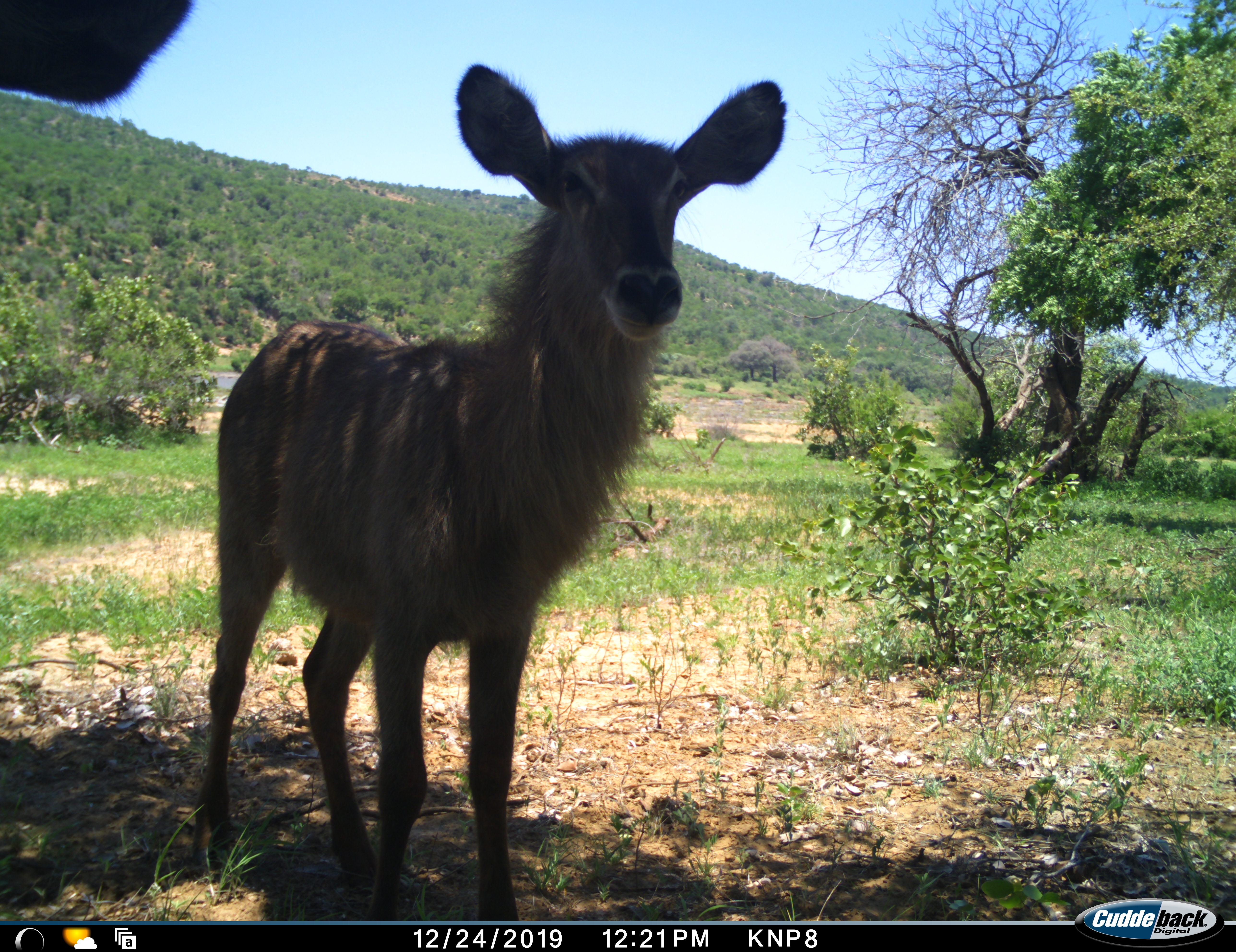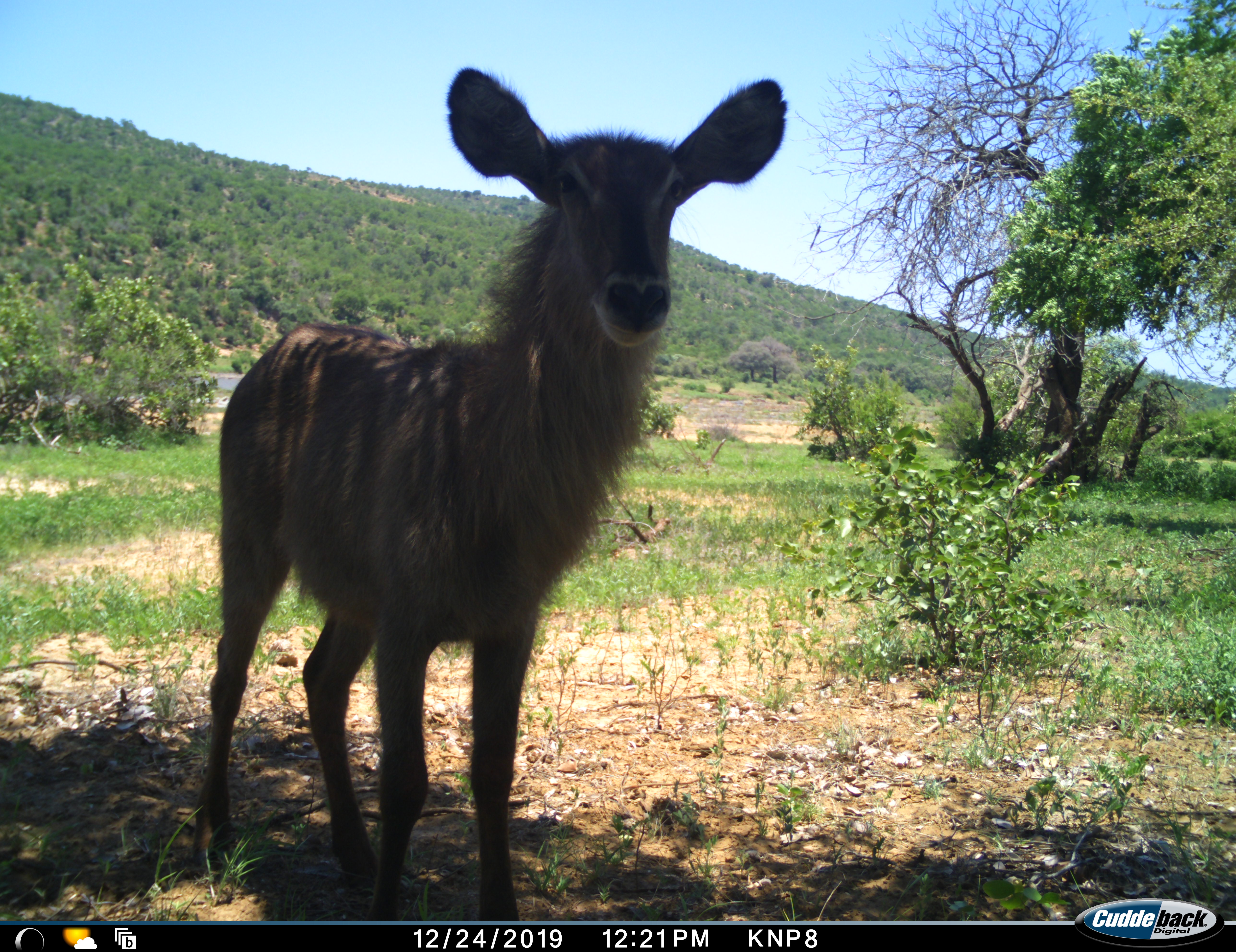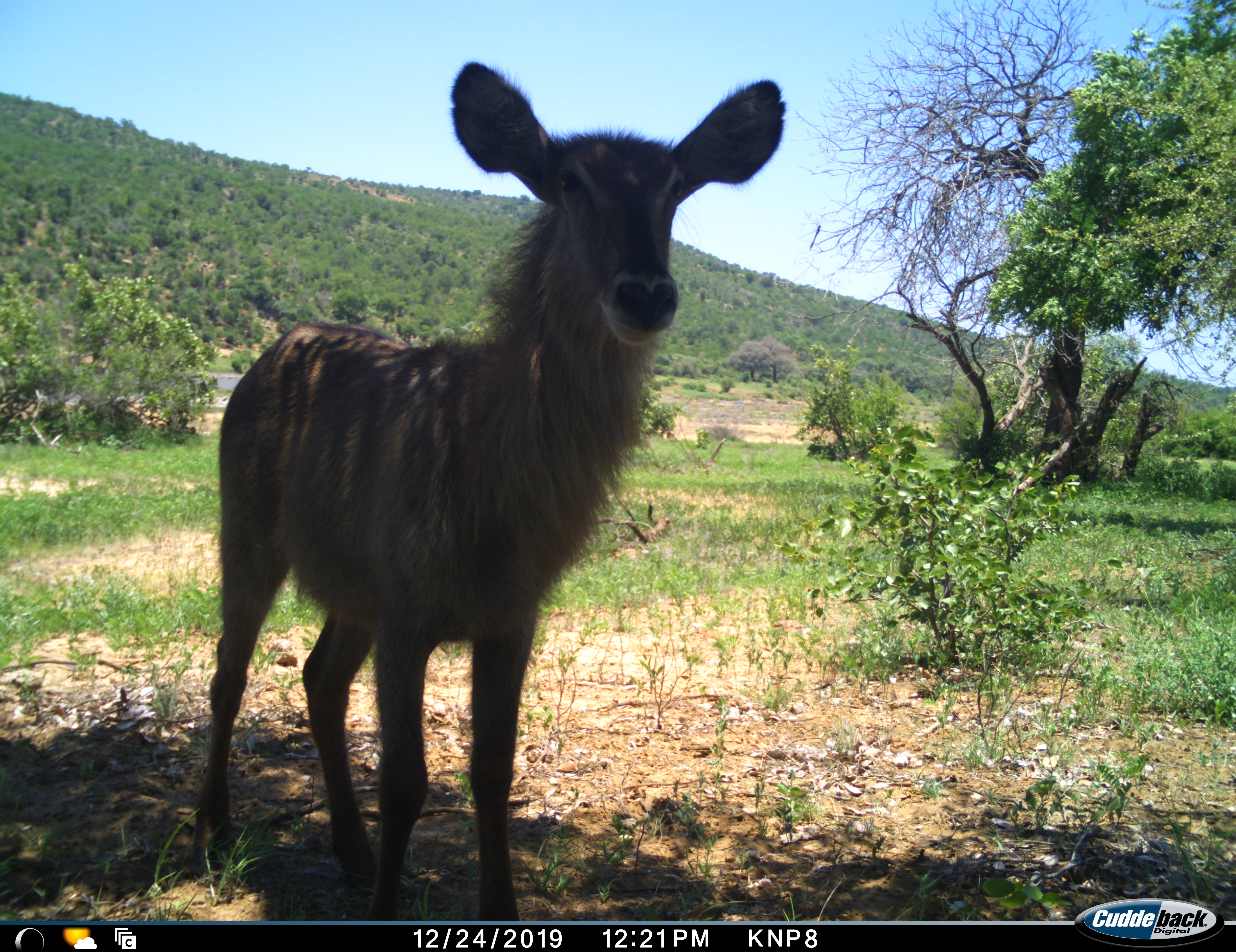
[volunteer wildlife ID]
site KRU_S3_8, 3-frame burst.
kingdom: Animalia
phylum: Chordata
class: Mammalia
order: Artiodactyla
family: Bovidae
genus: Kobus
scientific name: Kobus ellipsiprymnus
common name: waterbuck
Waterbuck (Kobus ellipsiprymnus), count 2. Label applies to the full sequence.